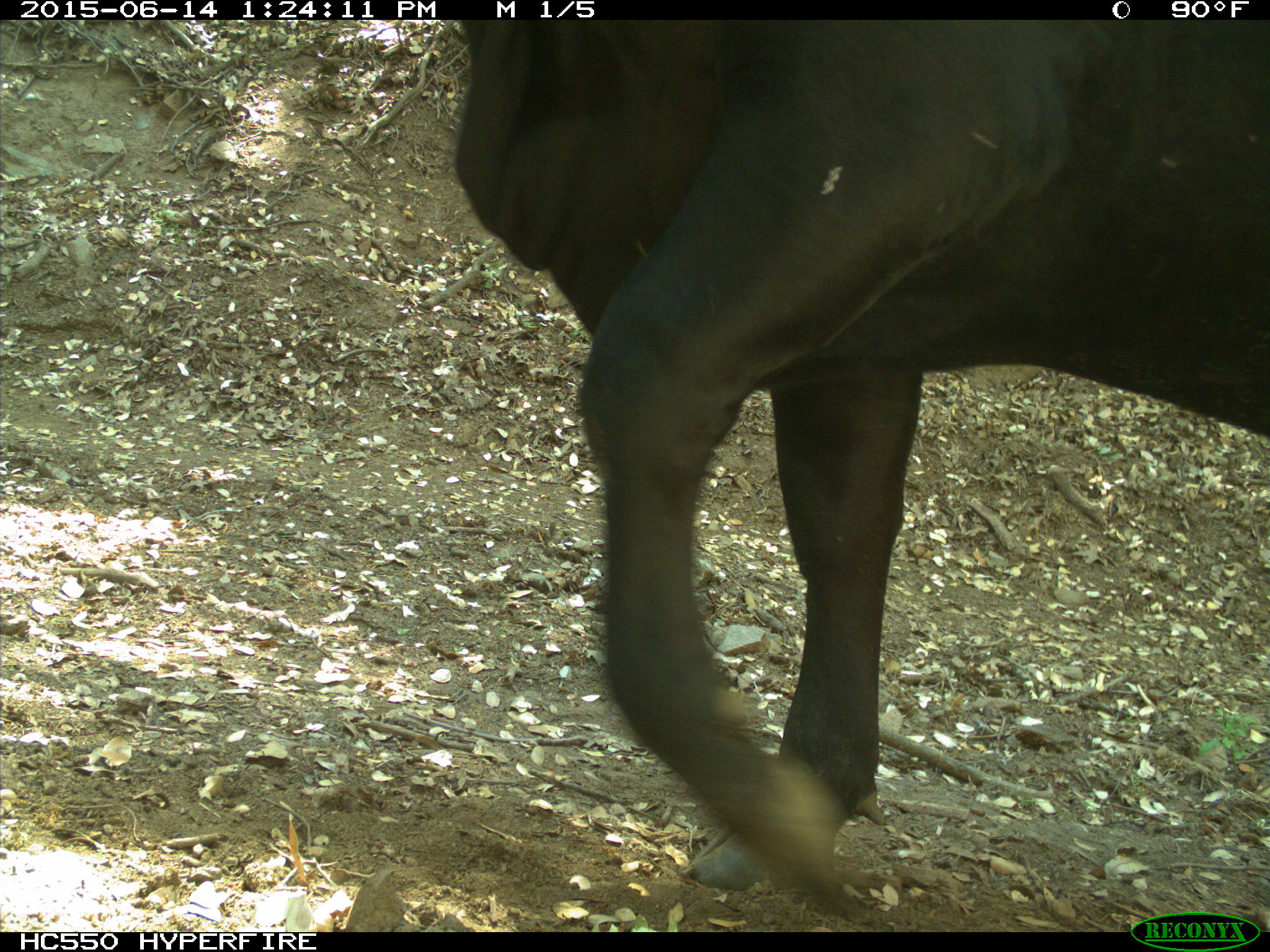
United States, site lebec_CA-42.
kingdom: Animalia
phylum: Chordata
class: Mammalia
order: Artiodactyla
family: Bovidae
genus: Bos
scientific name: Bos taurus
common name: domestic cow